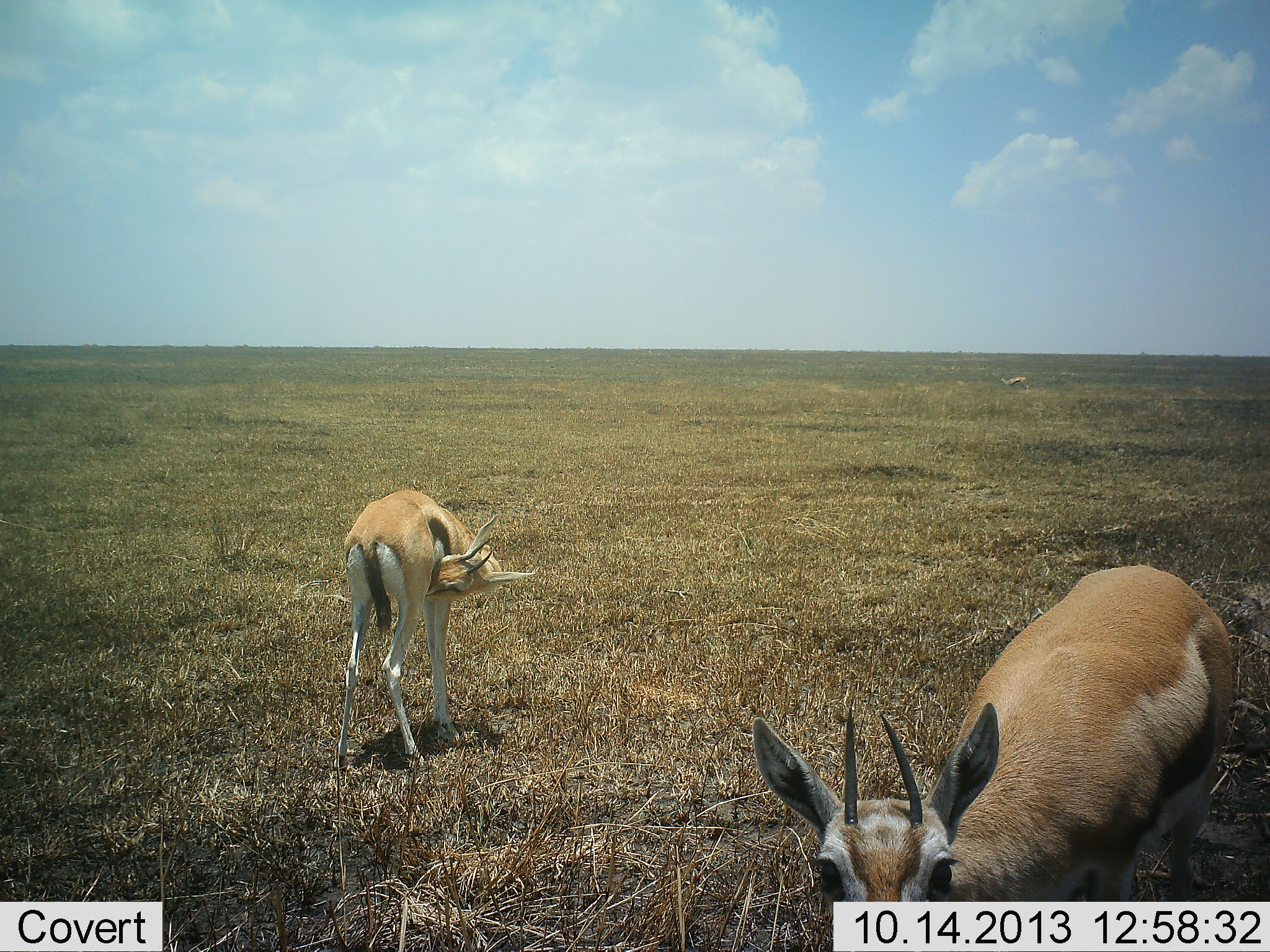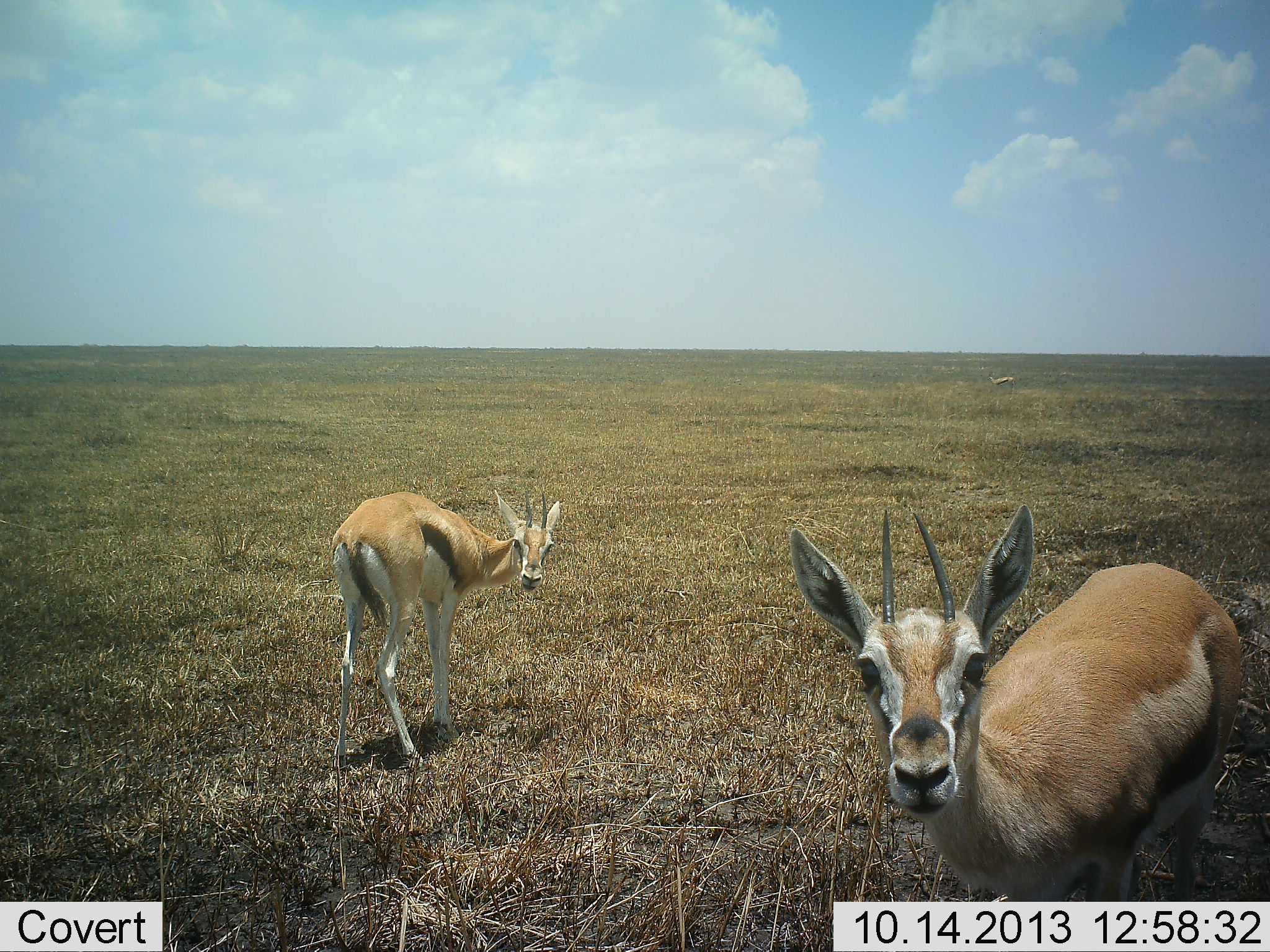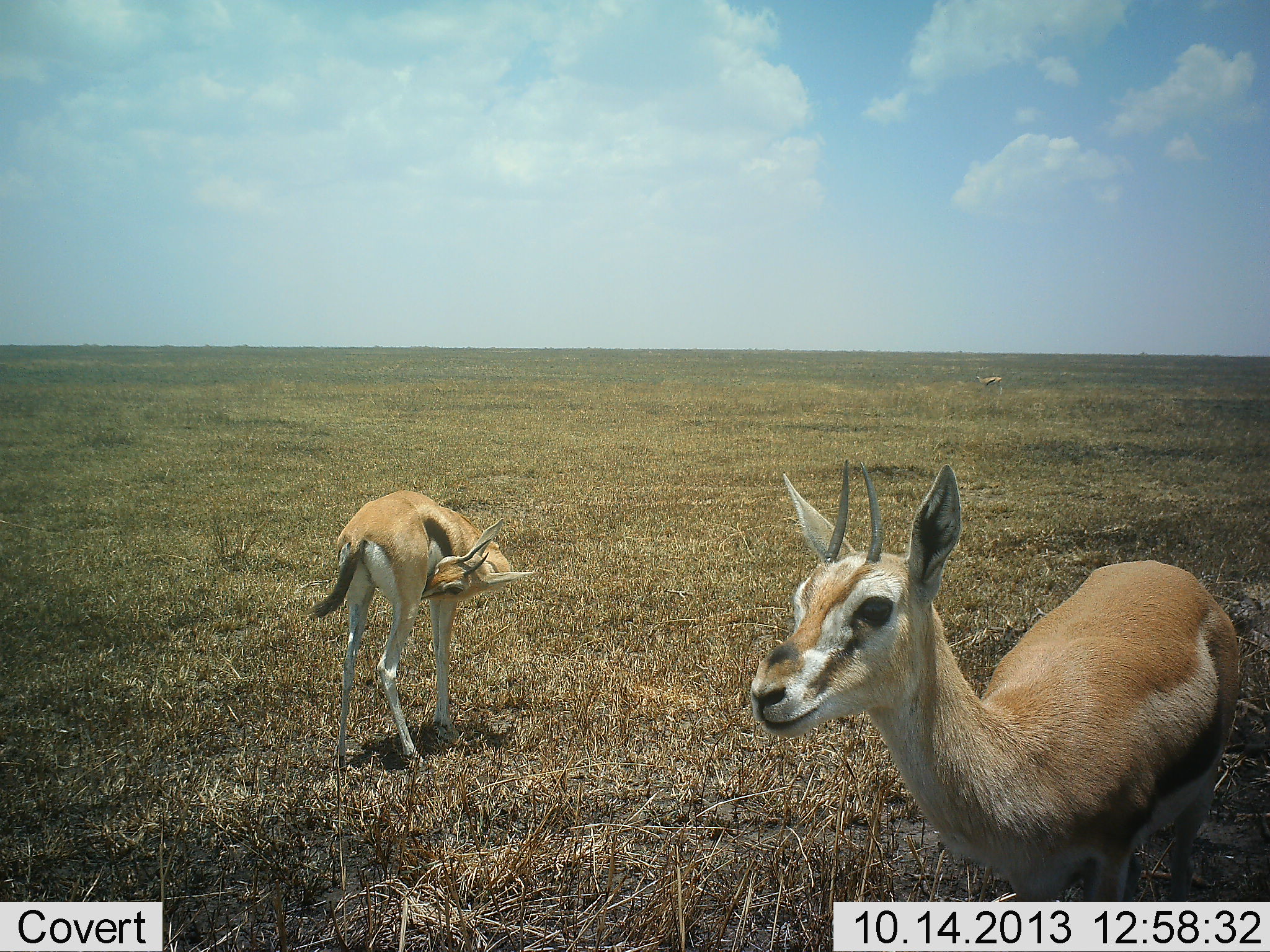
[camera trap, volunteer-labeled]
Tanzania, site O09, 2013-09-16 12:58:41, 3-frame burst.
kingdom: Animalia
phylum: Chordata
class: Mammalia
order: Artiodactyla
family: Bovidae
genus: Eudorcas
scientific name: Eudorcas thomsonii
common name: thomson's gazelle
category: gazellethomsons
Gazellethomsons (thomson's gazelle) (Eudorcas thomsonii), count 2. Behavior (volunteer vote fractions): standing 80%, resting 10%, moving 10%, interacting 0%. Young present (vote fraction): 0%. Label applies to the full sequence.